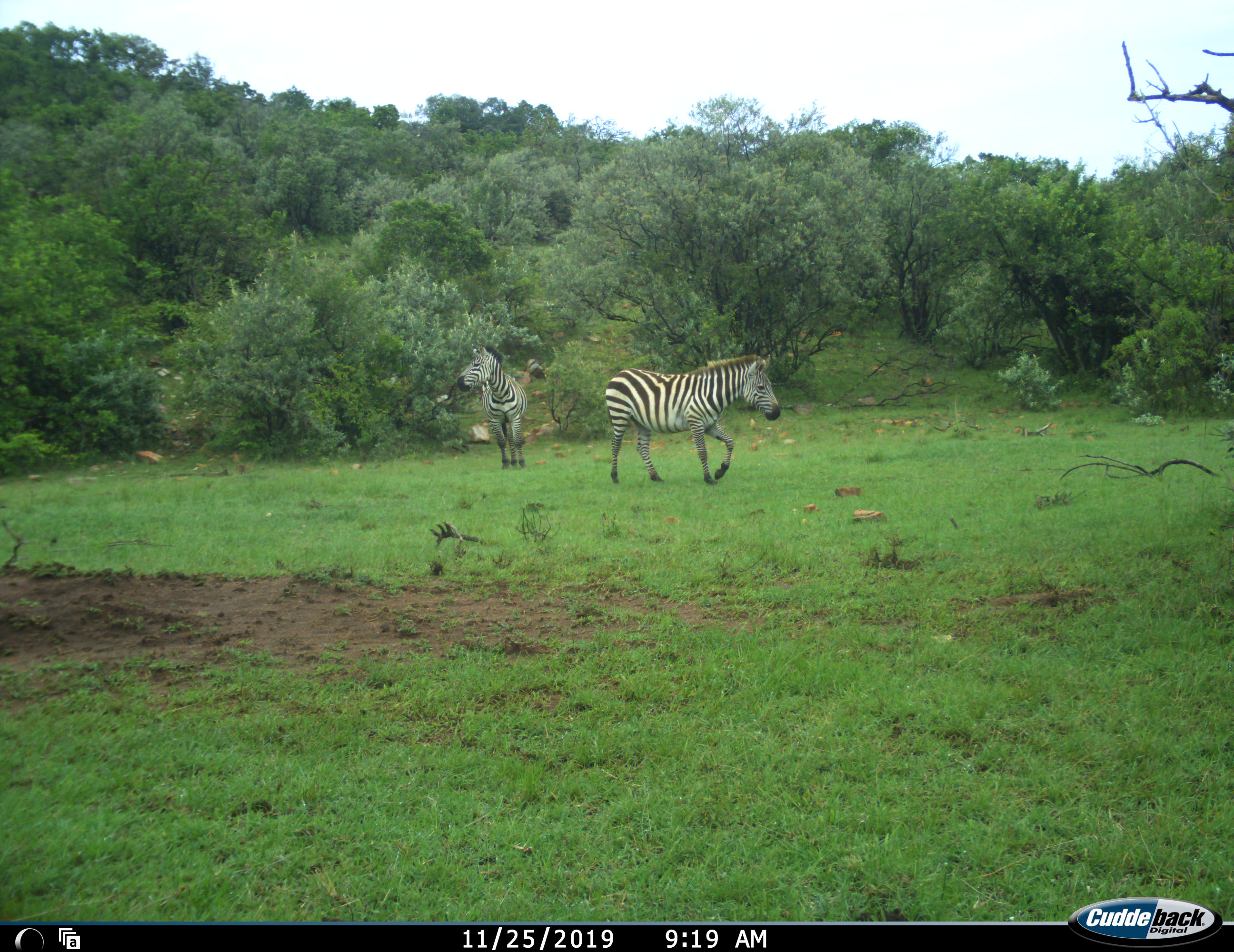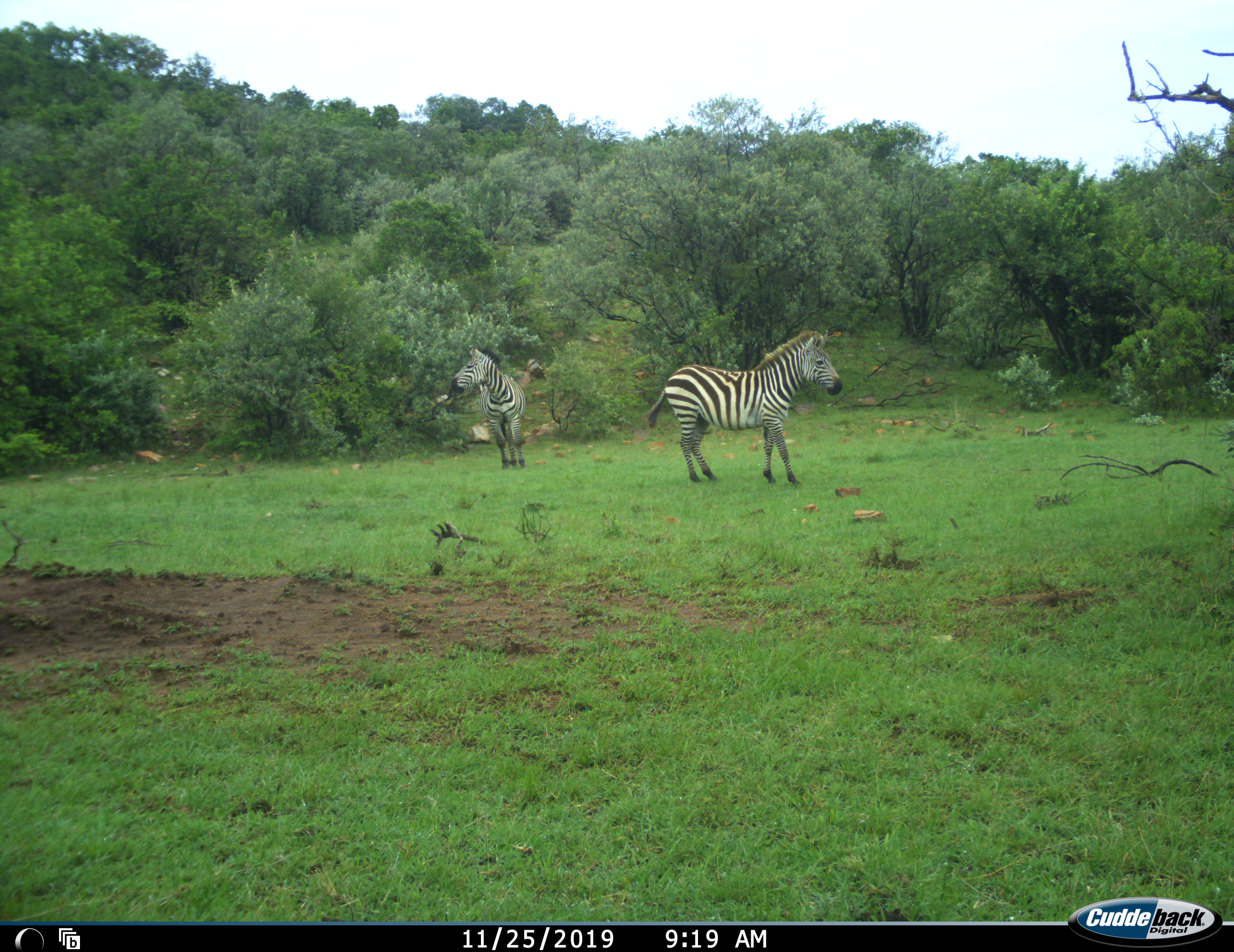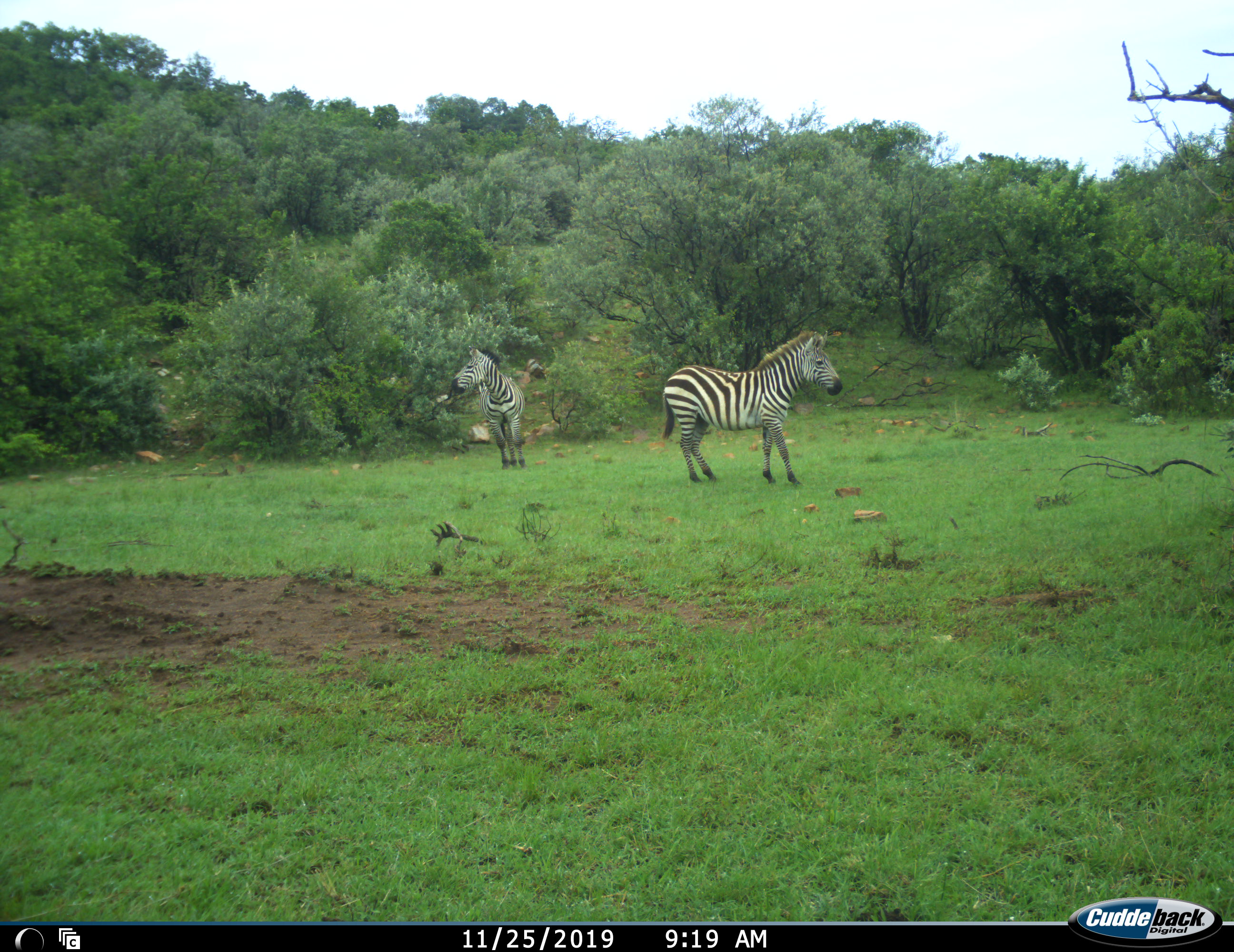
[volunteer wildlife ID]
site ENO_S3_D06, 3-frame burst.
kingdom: Animalia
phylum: Chordata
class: Mammalia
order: Perissodactyla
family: Equidae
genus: Equus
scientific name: Equus quagga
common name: plains zebra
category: zebraplains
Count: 2.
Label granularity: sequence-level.